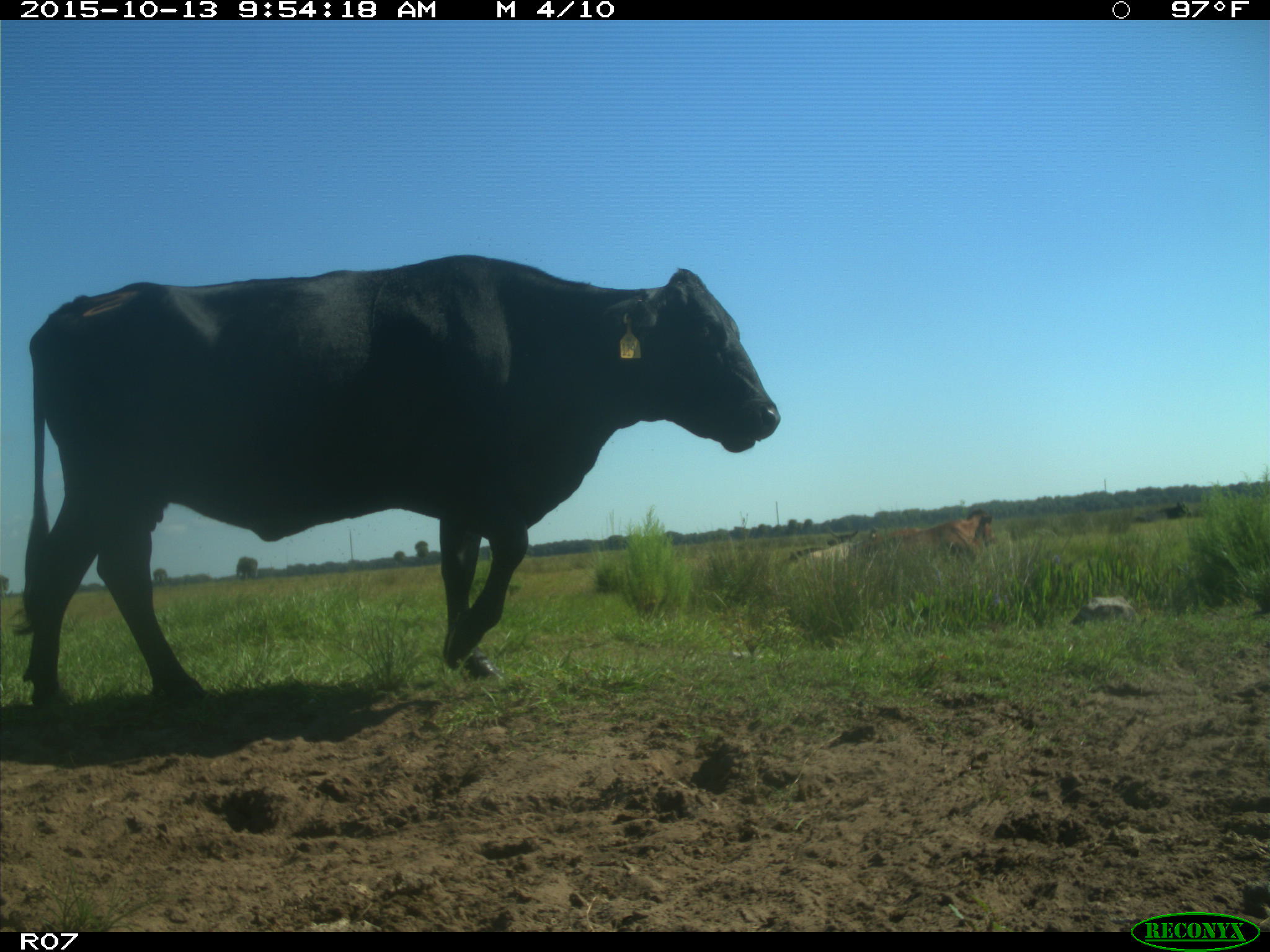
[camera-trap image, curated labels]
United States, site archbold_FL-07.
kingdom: Animalia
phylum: Chordata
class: Mammalia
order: Artiodactyla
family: Bovidae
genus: Bos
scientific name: Bos taurus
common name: domestic cow